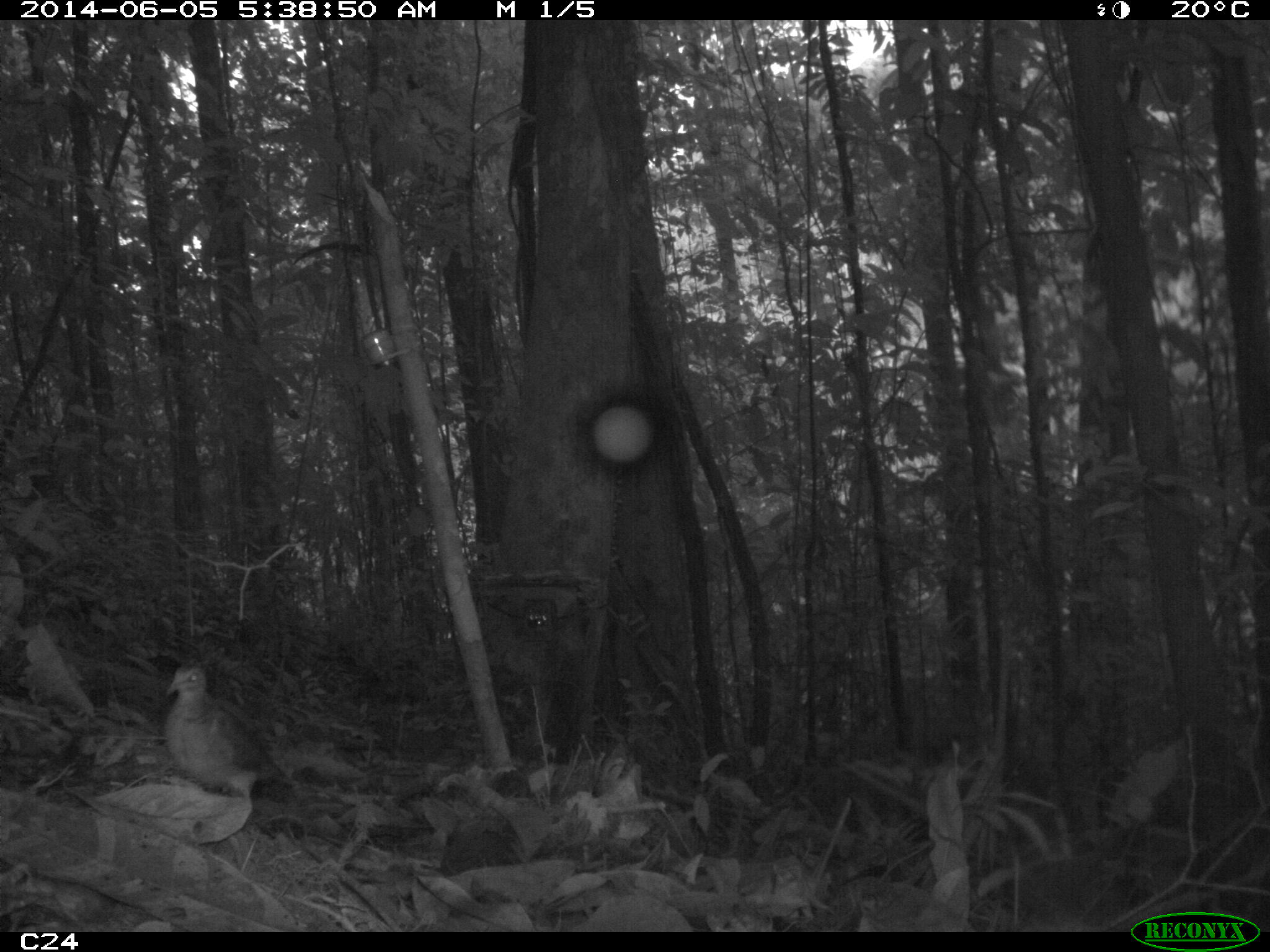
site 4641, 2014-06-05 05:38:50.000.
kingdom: Animalia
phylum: Chordata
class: Aves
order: Columbiformes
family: Columbidae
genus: Leptotila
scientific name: Leptotila rufaxilla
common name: gray-fronted dove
Leptotila rufaxilla (gray-fronted dove), count 1, age adult.